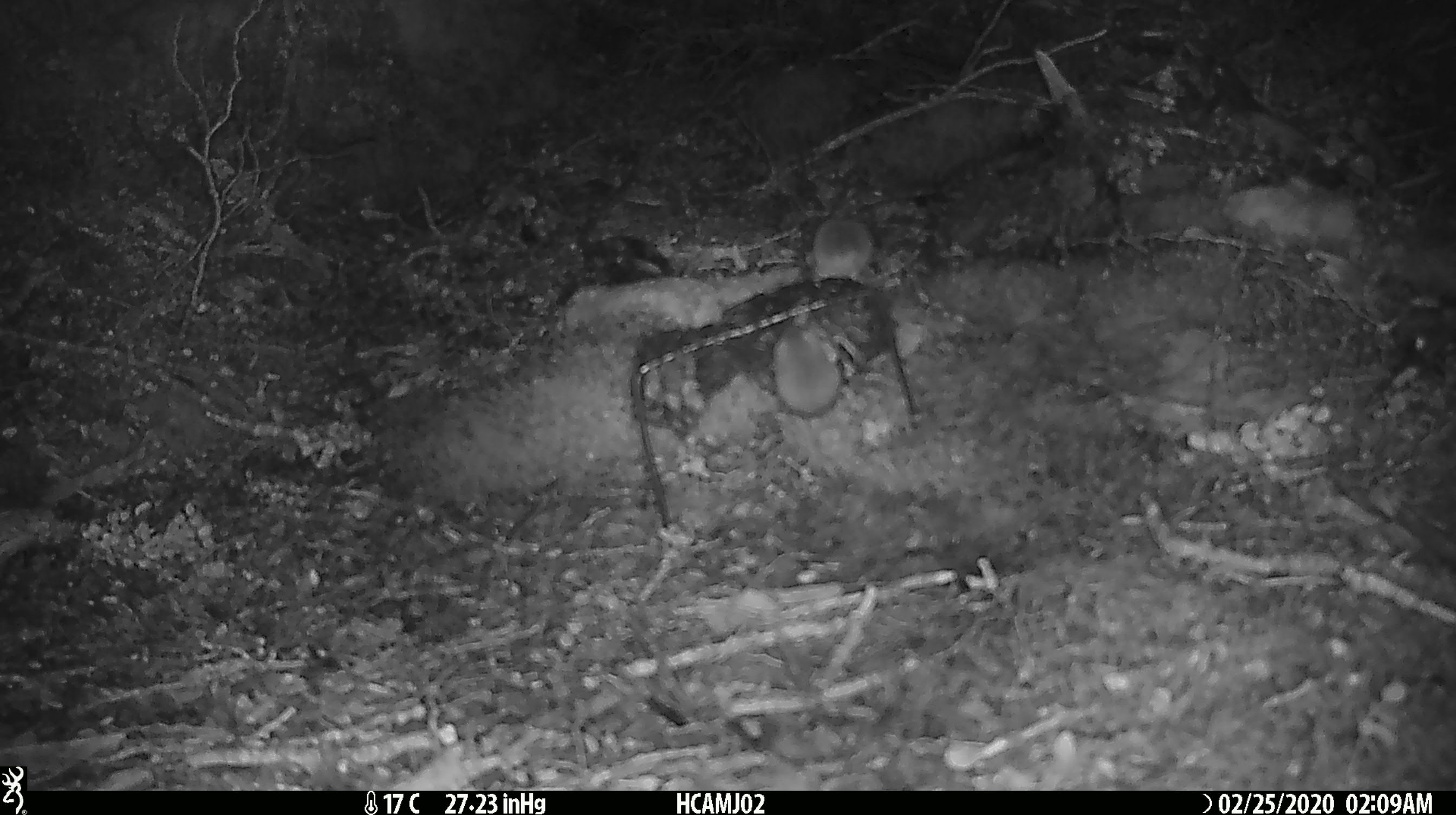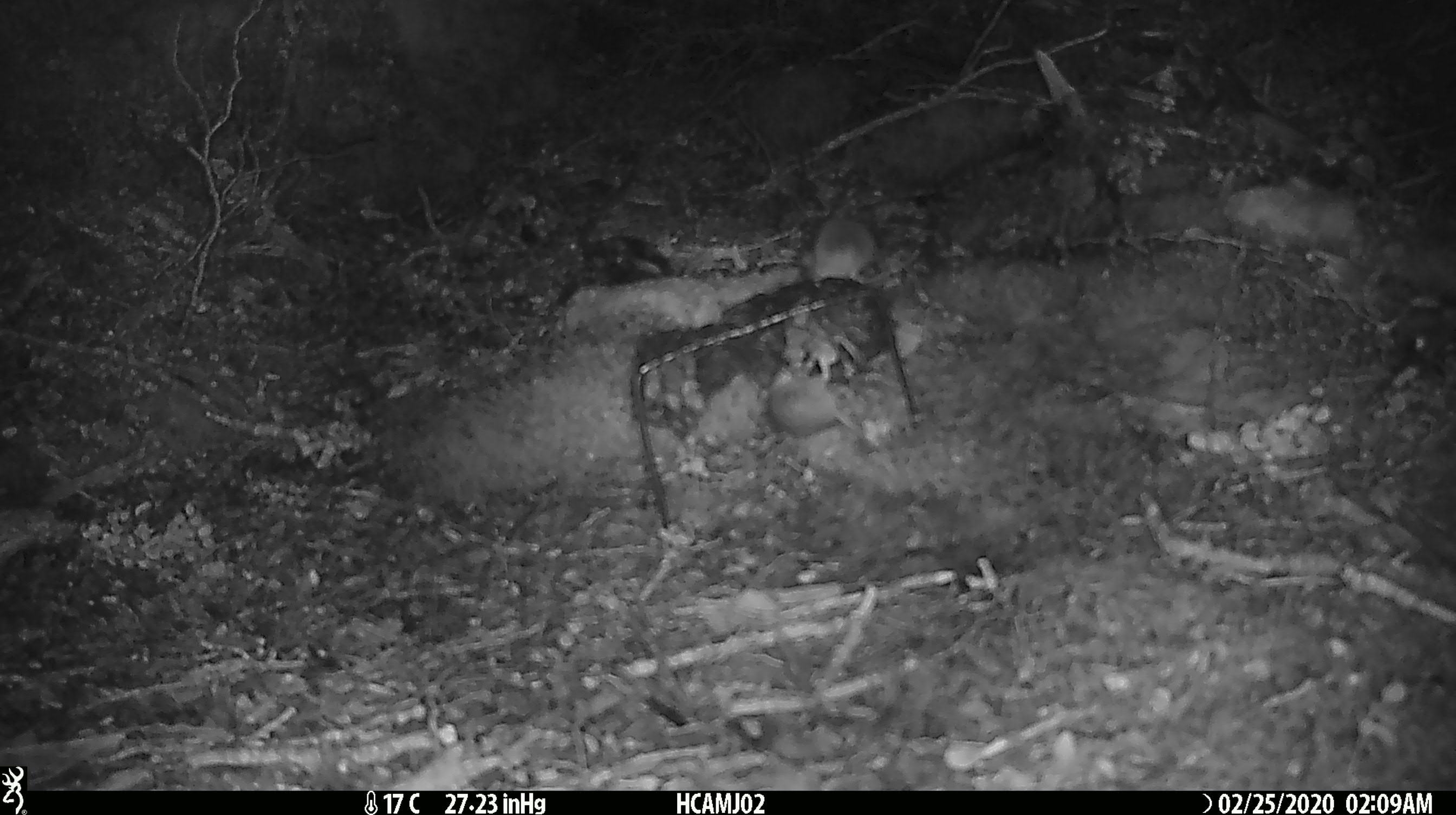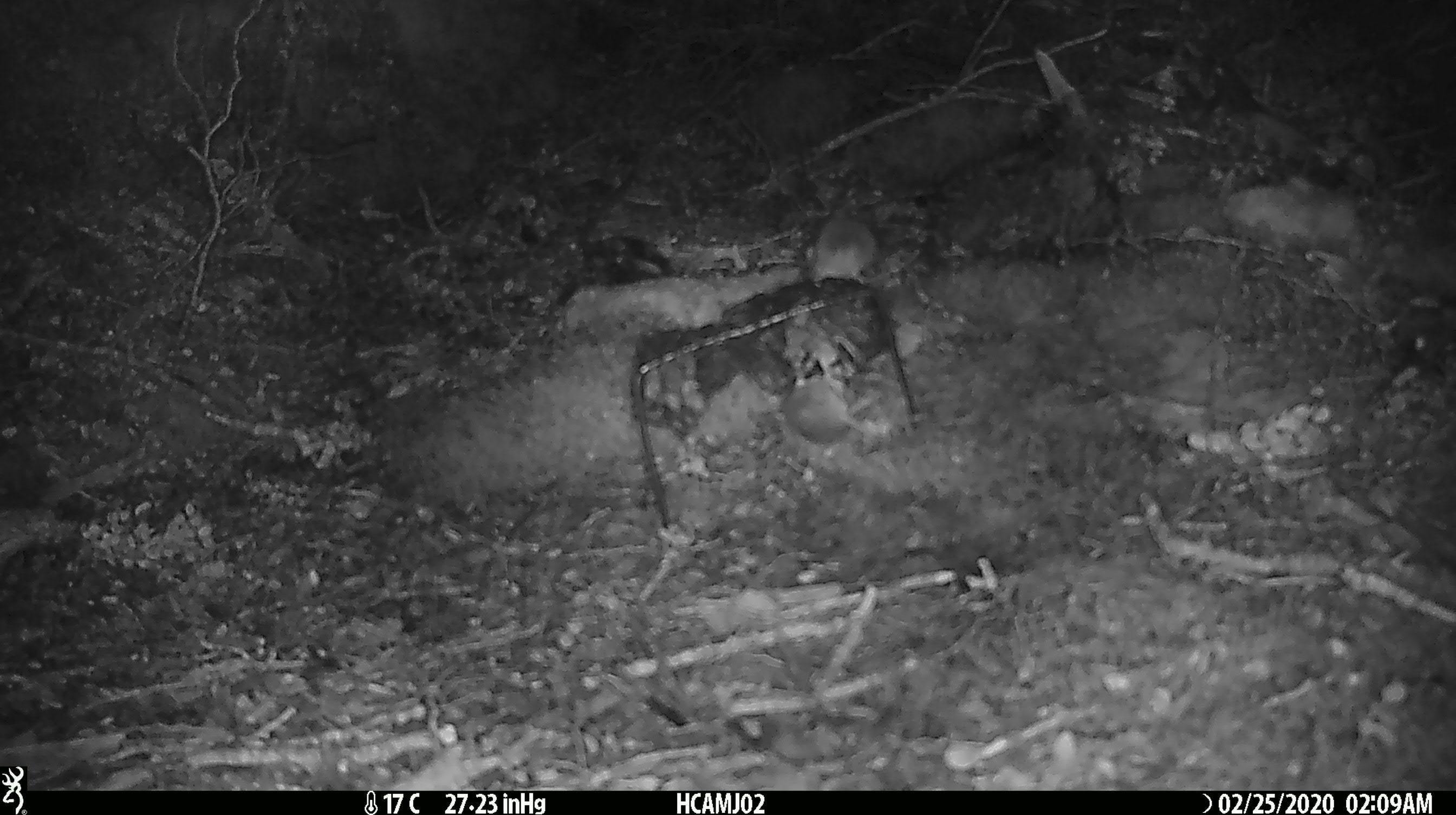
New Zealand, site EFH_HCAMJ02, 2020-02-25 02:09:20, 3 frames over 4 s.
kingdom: Animalia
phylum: Chordata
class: Mammalia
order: Rodentia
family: Muridae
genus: Mus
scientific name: Mus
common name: mouse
Mouse (Mus).